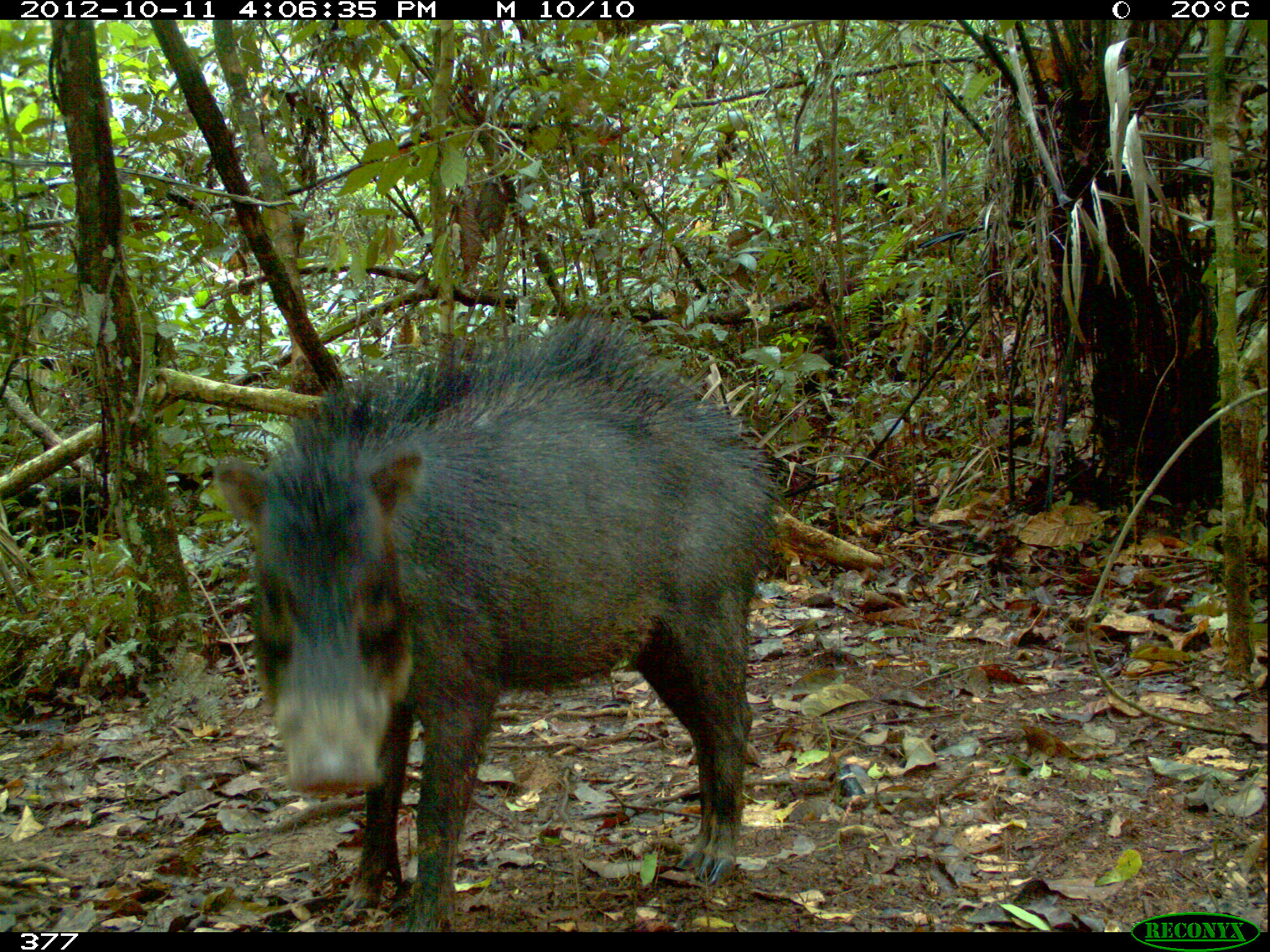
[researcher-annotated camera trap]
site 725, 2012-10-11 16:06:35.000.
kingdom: Animalia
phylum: Chordata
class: Mammalia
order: Artiodactyla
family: Tayassuidae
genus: Tayassu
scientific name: Tayassu pecari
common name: white-lipped peccary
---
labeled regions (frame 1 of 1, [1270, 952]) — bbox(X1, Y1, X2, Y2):
tayassu pecari: bbox(216, 300, 786, 931)